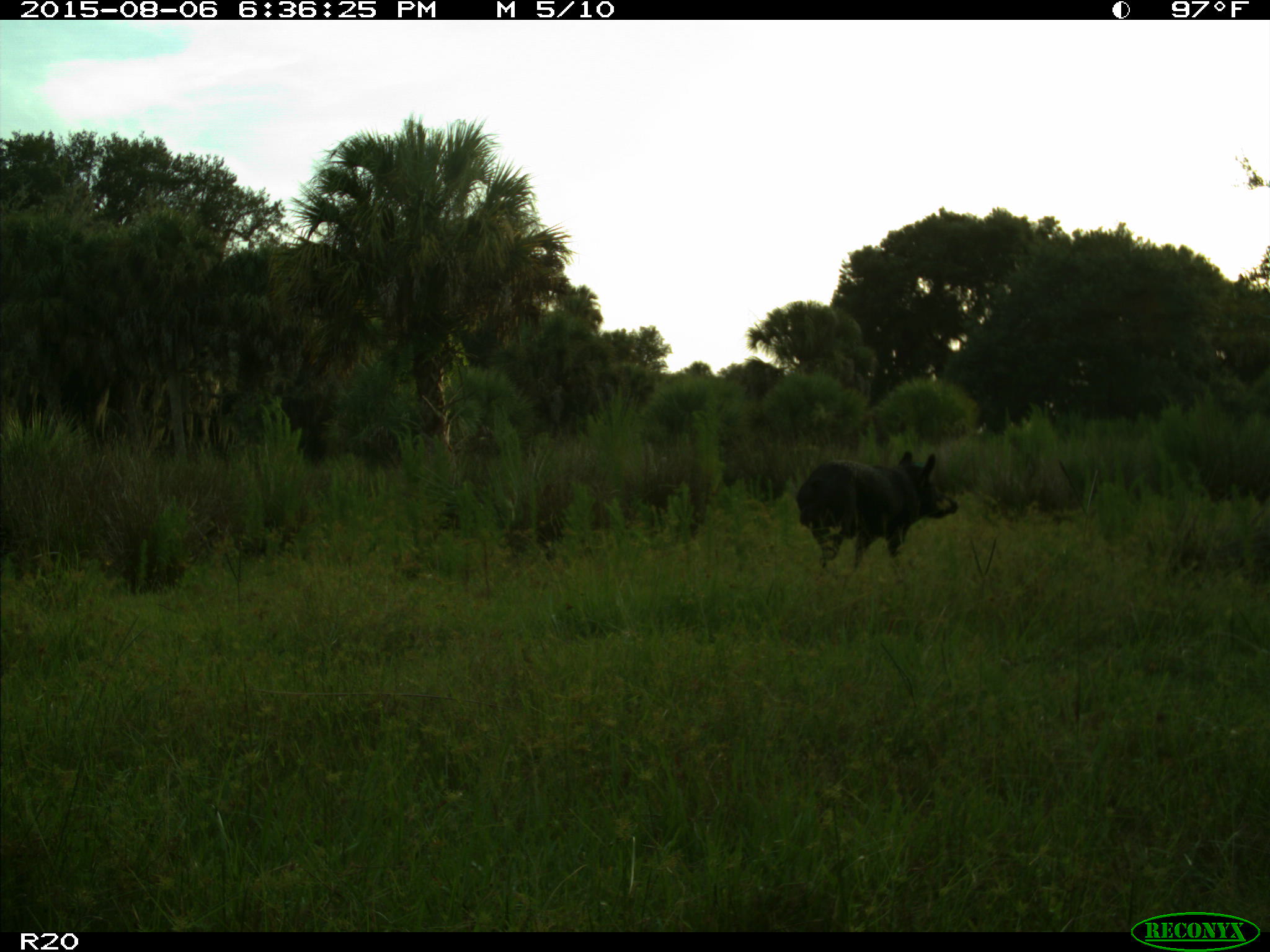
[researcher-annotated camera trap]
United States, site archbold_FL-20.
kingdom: Animalia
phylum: Chordata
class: Mammalia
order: Artiodactyla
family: Suidae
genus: Sus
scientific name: Sus scrofa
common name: wild boar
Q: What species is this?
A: Sus scrofa (wild boar).